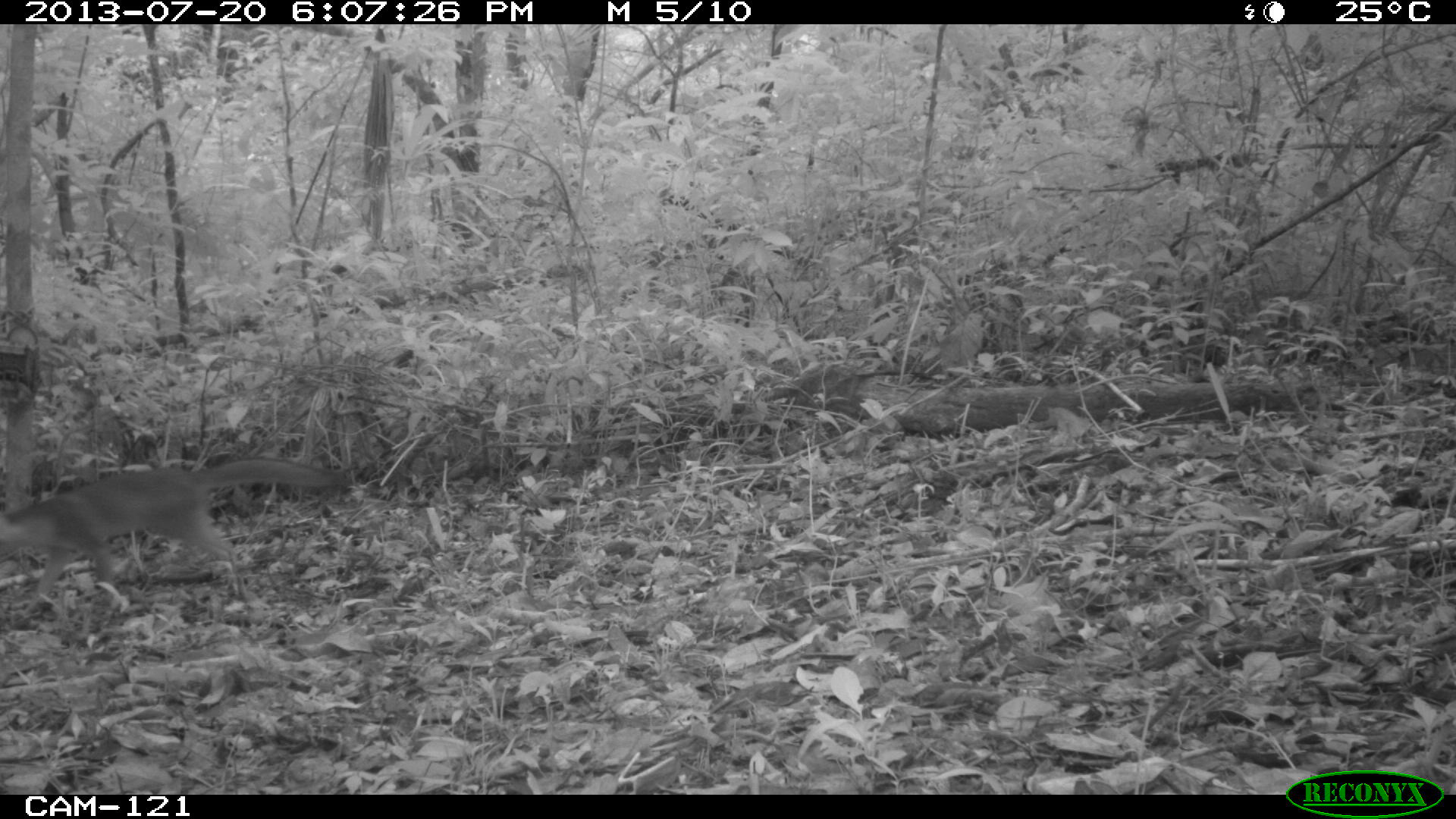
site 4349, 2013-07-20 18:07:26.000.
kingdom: Animalia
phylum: Chordata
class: Mammalia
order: Carnivora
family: Canidae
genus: Urocyon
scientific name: Urocyon cinereoargenteus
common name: gray fox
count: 1